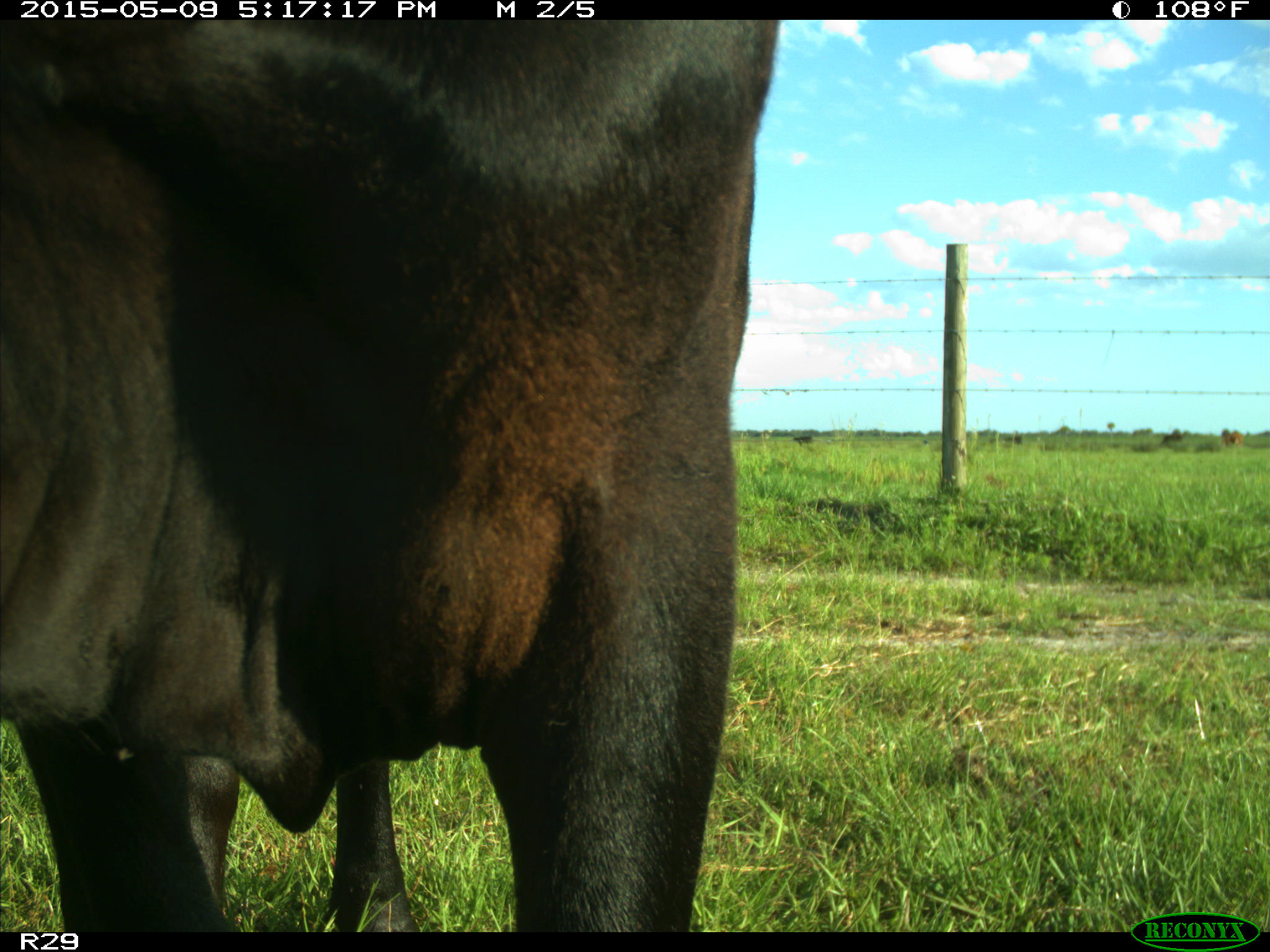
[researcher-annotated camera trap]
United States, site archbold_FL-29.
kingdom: Animalia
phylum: Chordata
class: Mammalia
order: Artiodactyla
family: Bovidae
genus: Bos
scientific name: Bos taurus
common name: domestic cow